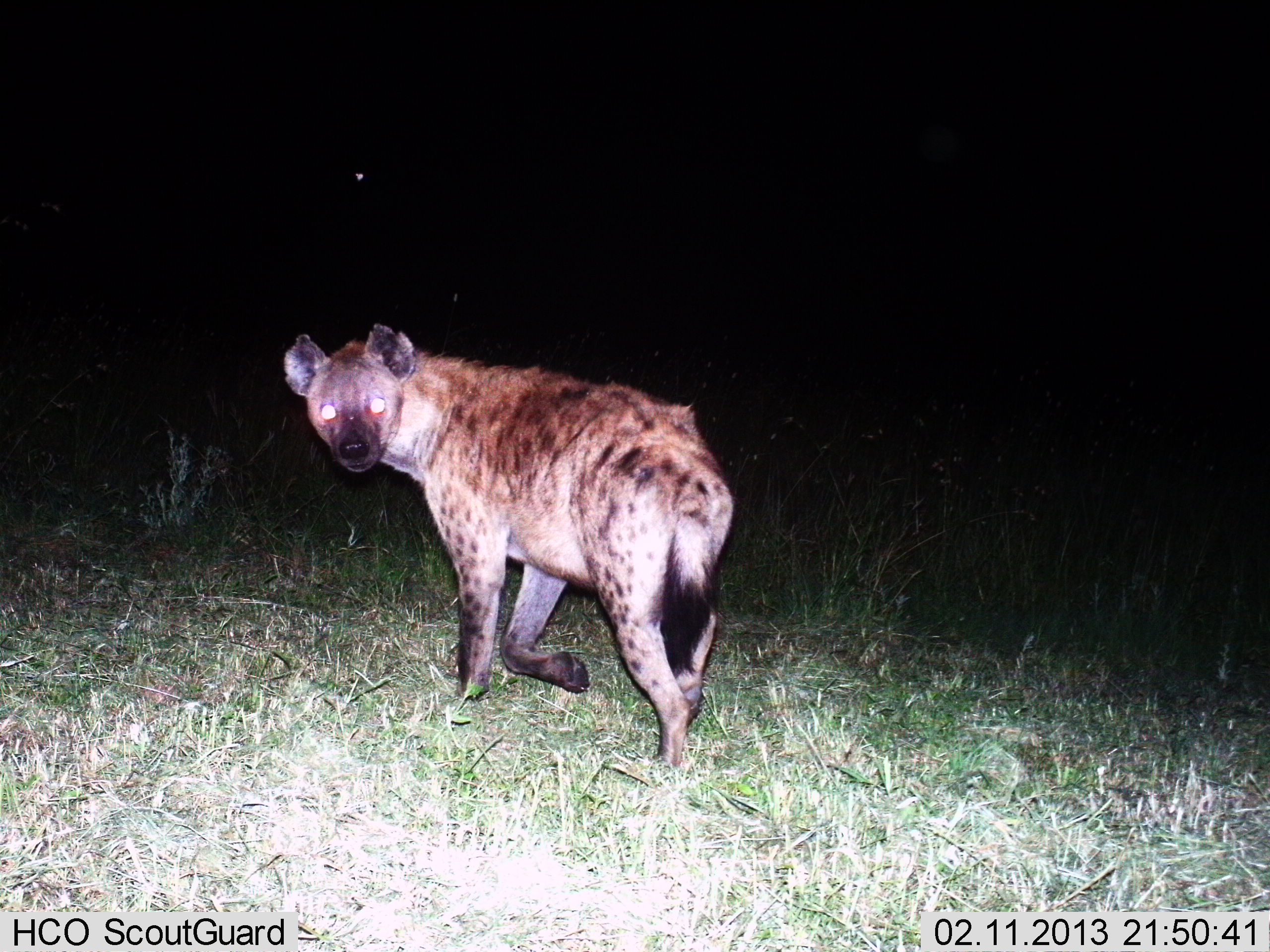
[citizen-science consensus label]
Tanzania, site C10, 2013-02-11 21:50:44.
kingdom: Animalia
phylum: Chordata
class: Mammalia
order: Carnivora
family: Hyaenidae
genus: Crocuta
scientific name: Crocuta crocuta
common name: spotted hyena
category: hyenaspotted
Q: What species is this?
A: Hyenaspotted (spotted hyena) (Crocuta crocuta).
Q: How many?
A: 1.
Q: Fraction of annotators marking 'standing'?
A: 17%.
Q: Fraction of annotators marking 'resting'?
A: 0%.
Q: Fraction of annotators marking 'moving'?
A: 92%.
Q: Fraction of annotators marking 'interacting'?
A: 4%.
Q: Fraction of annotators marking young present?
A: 0%.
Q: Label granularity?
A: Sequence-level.